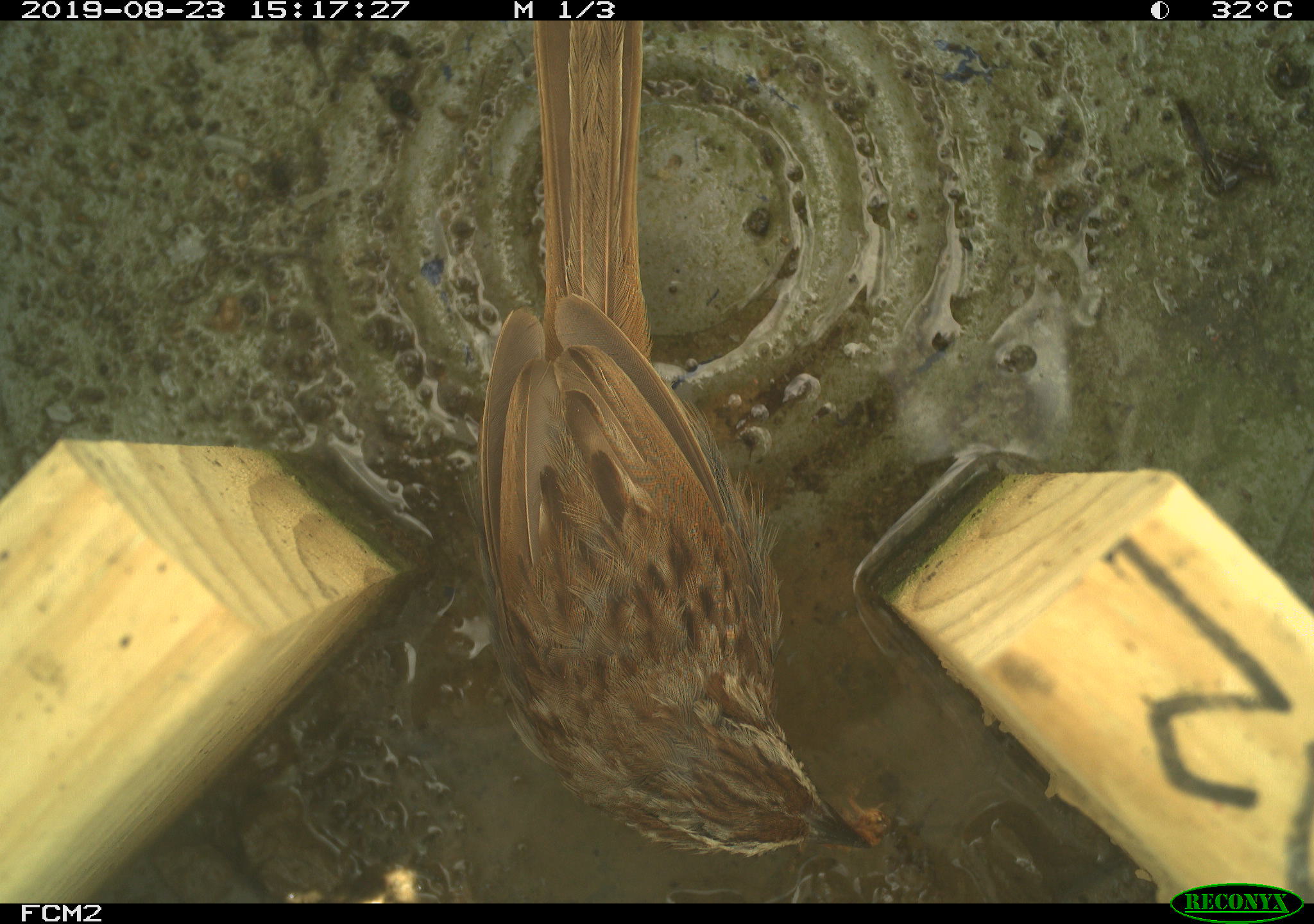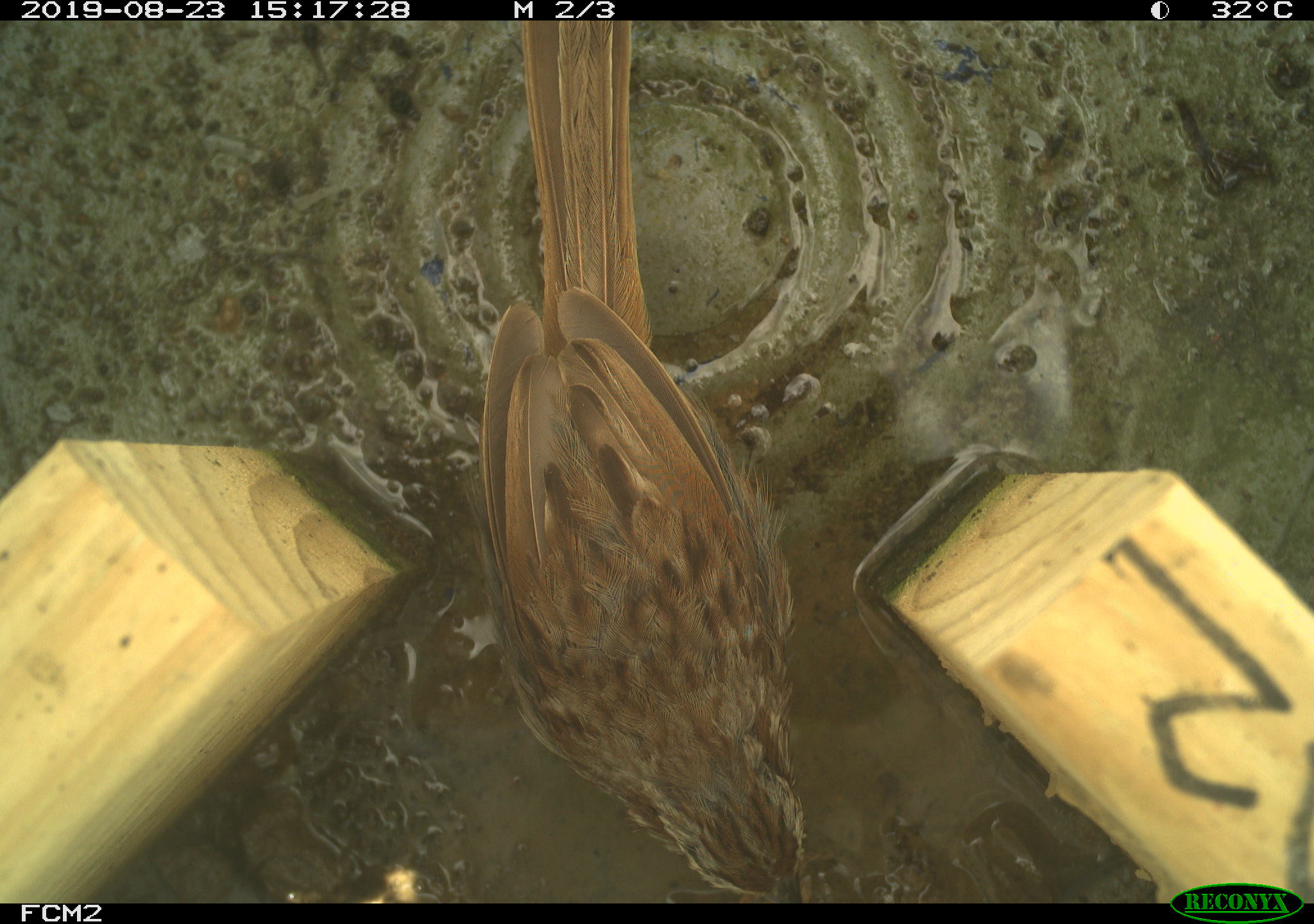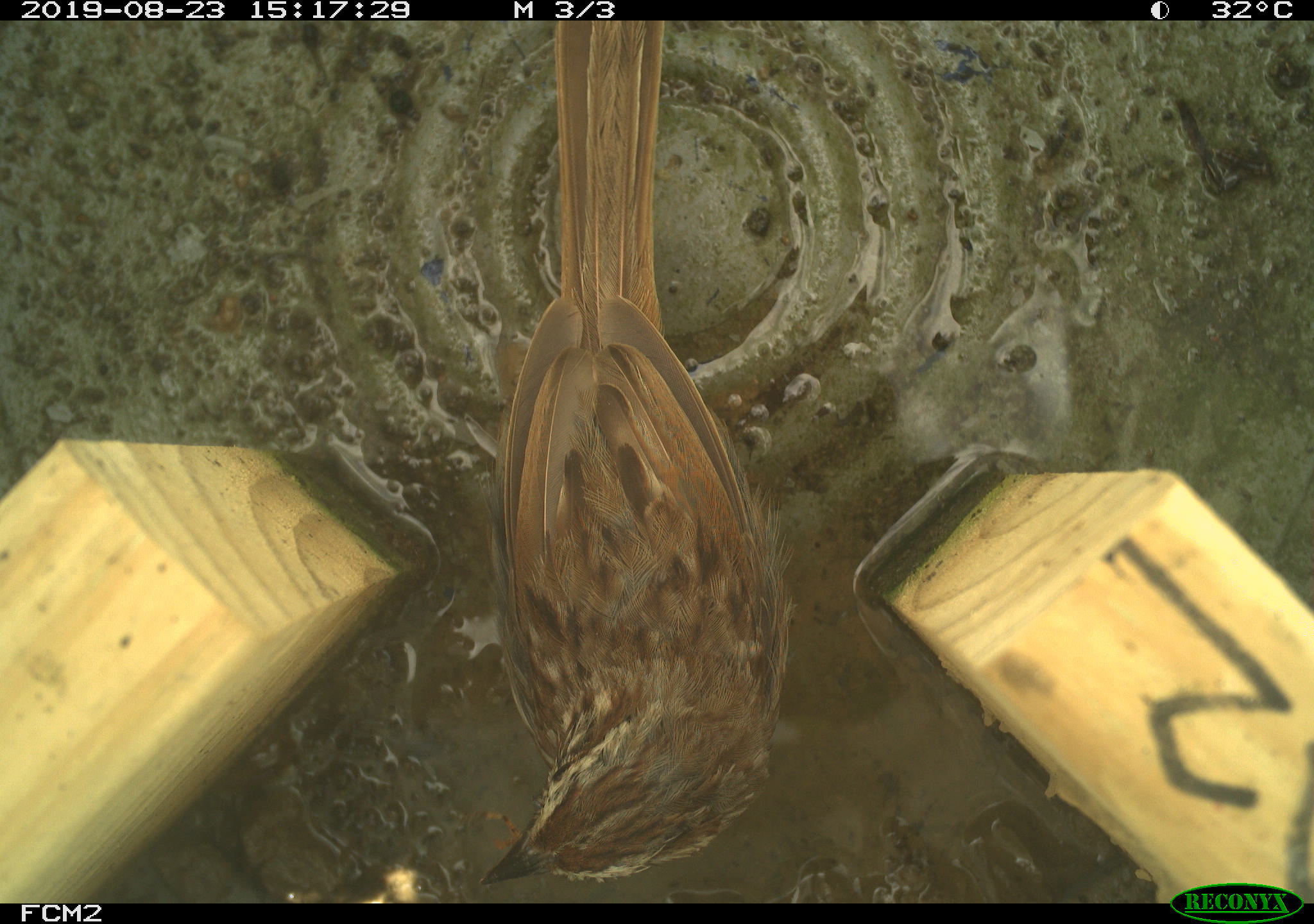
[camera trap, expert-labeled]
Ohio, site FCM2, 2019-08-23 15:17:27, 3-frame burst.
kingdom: Animalia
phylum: Chordata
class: Aves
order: Passeriformes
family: Passerellidae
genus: Melospiza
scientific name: Melospiza melodia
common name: song sparrow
Song sparrow (Melospiza melodia).